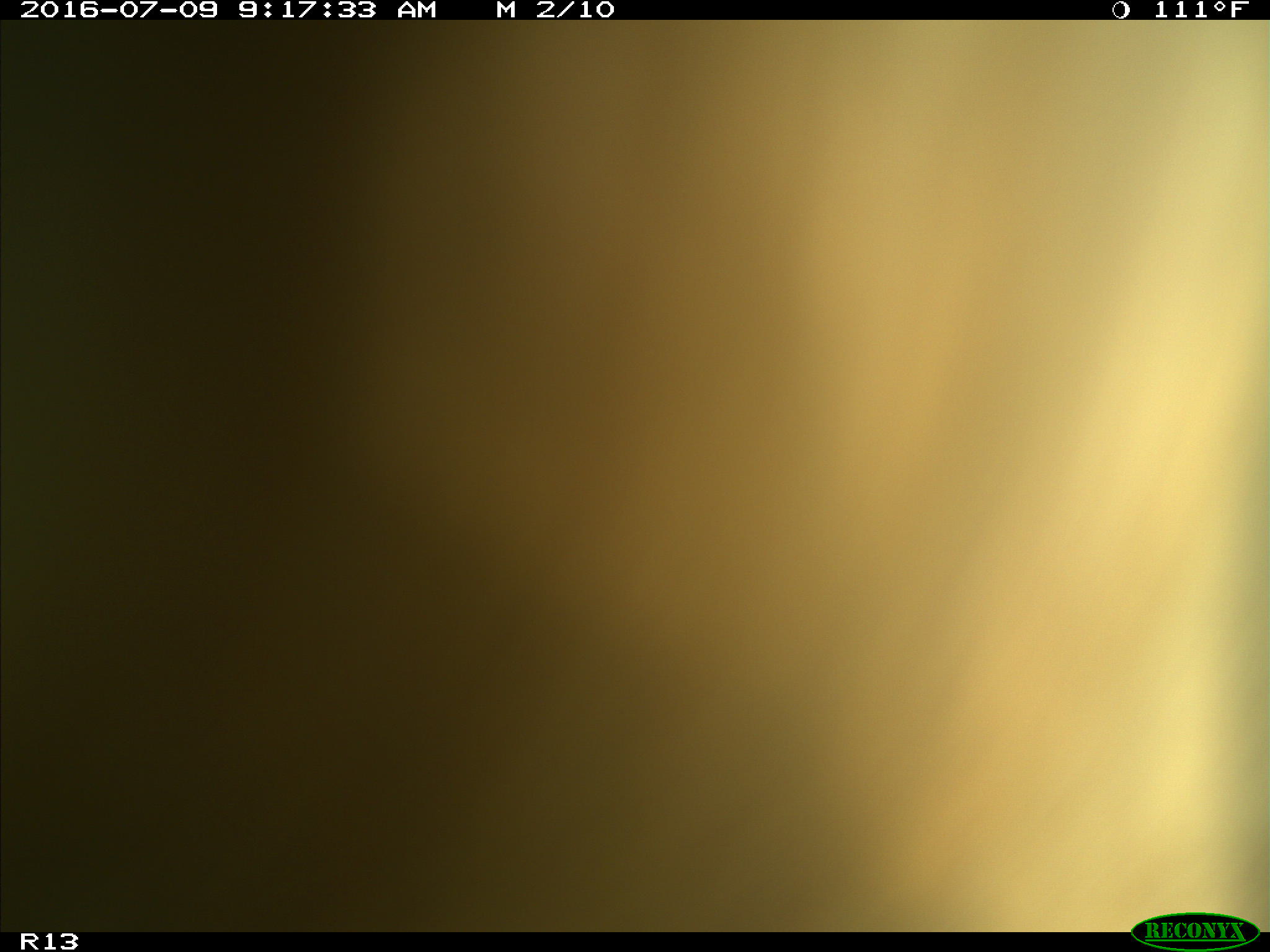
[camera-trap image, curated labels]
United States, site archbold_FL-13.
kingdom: Animalia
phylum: Chordata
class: Mammalia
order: Artiodactyla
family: Bovidae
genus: Bos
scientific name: Bos taurus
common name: domestic cow